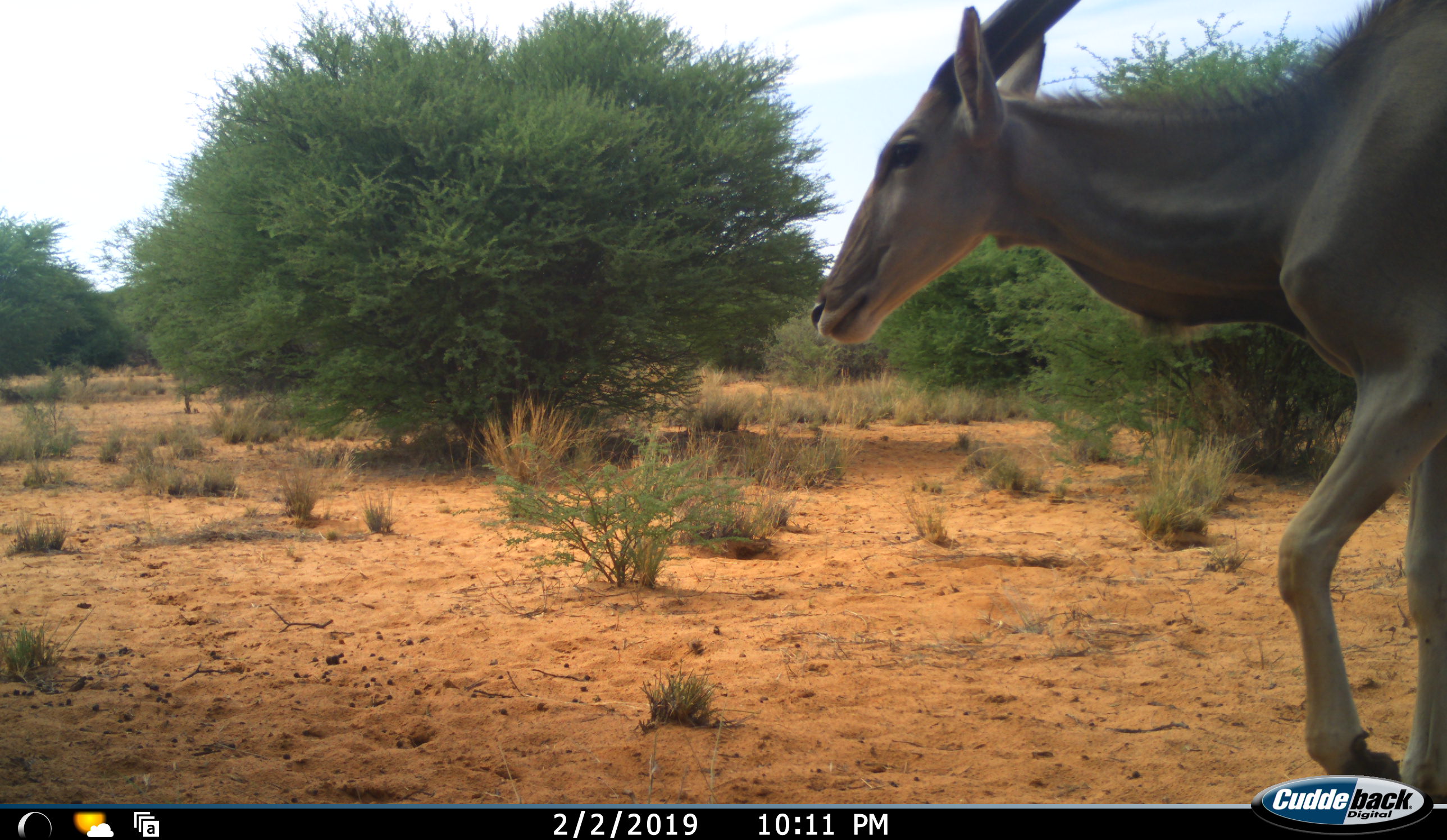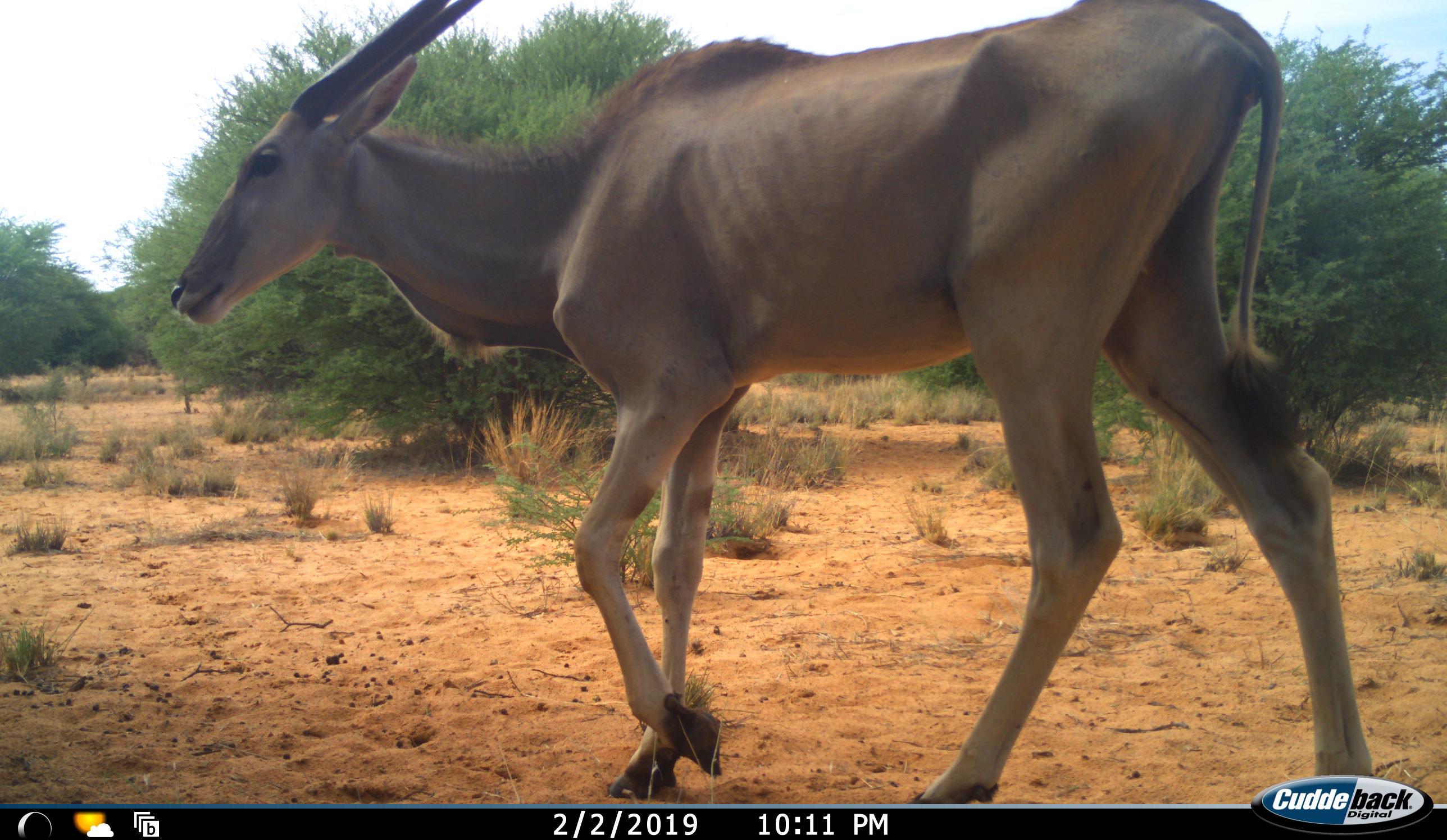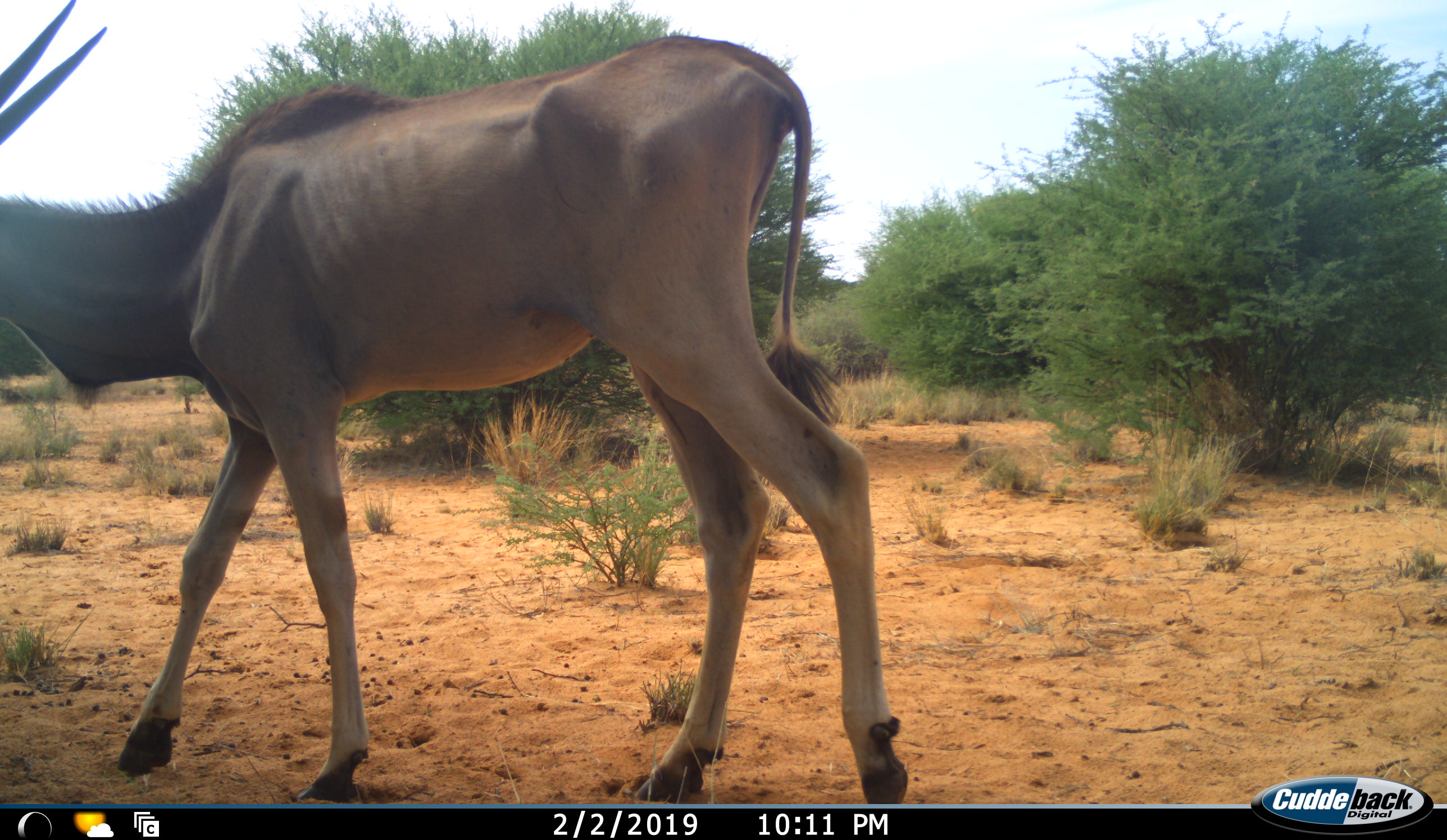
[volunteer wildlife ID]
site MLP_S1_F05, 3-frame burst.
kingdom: Animalia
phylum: Chordata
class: Mammalia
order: Artiodactyla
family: Bovidae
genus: Tragelaphus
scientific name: Tragelaphus oryx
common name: eland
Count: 1.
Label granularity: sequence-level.